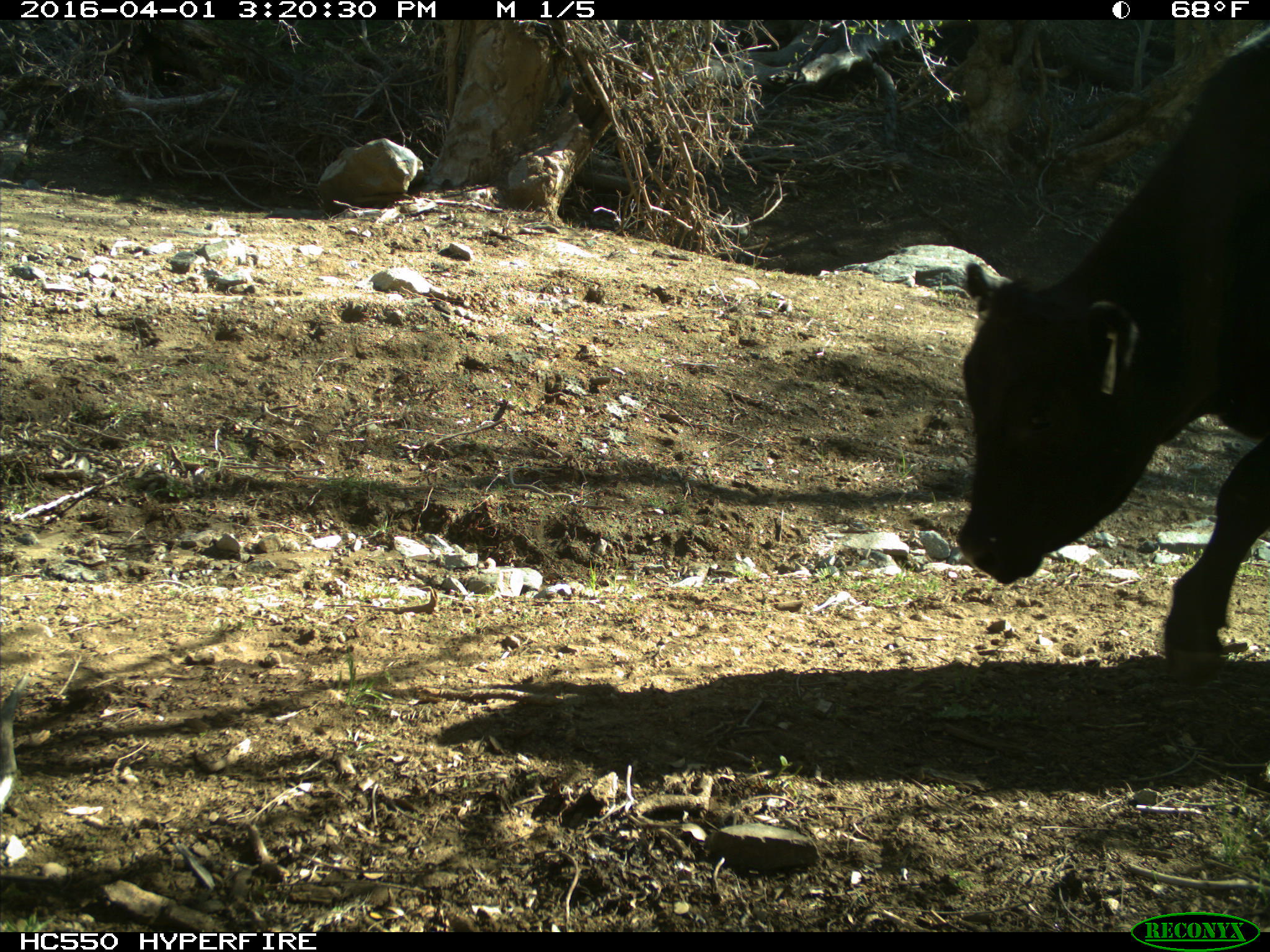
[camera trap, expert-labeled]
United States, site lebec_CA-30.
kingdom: Animalia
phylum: Chordata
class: Mammalia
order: Artiodactyla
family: Bovidae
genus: Bos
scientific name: Bos taurus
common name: domestic cow